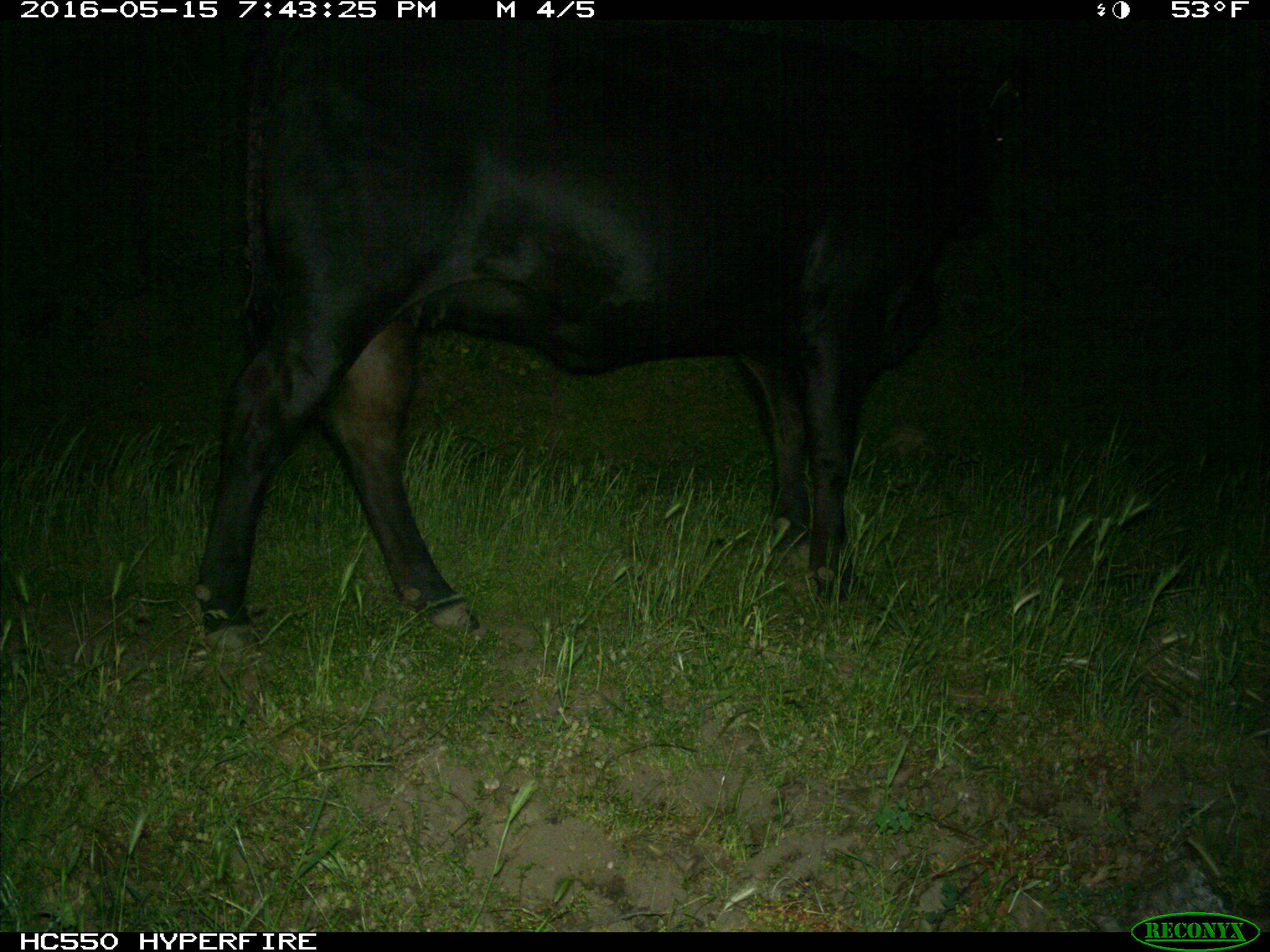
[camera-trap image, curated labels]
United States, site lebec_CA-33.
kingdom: Animalia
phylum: Chordata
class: Mammalia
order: Artiodactyla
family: Bovidae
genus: Bos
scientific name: Bos taurus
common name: domestic cow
Bos taurus (domestic cow).